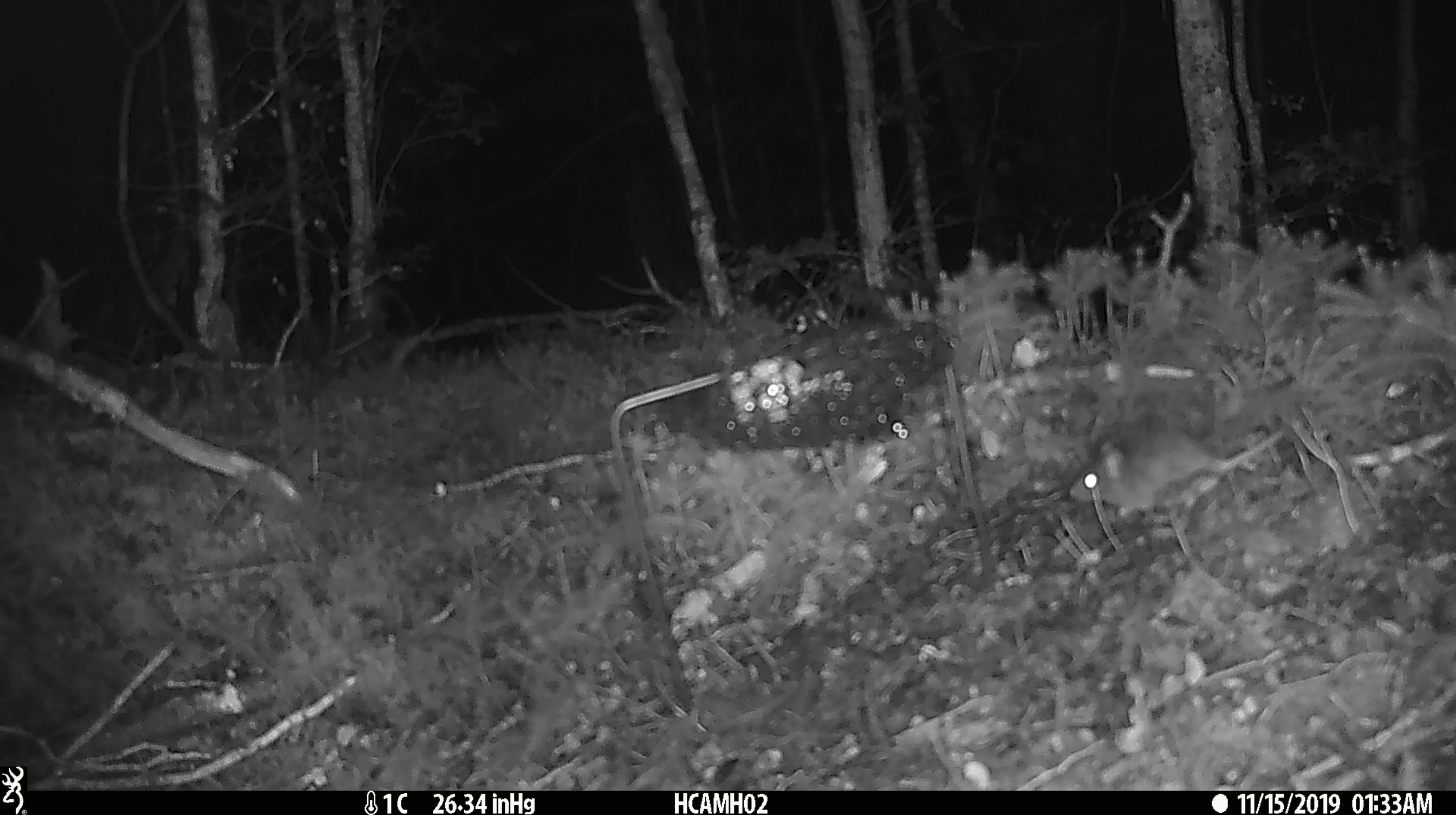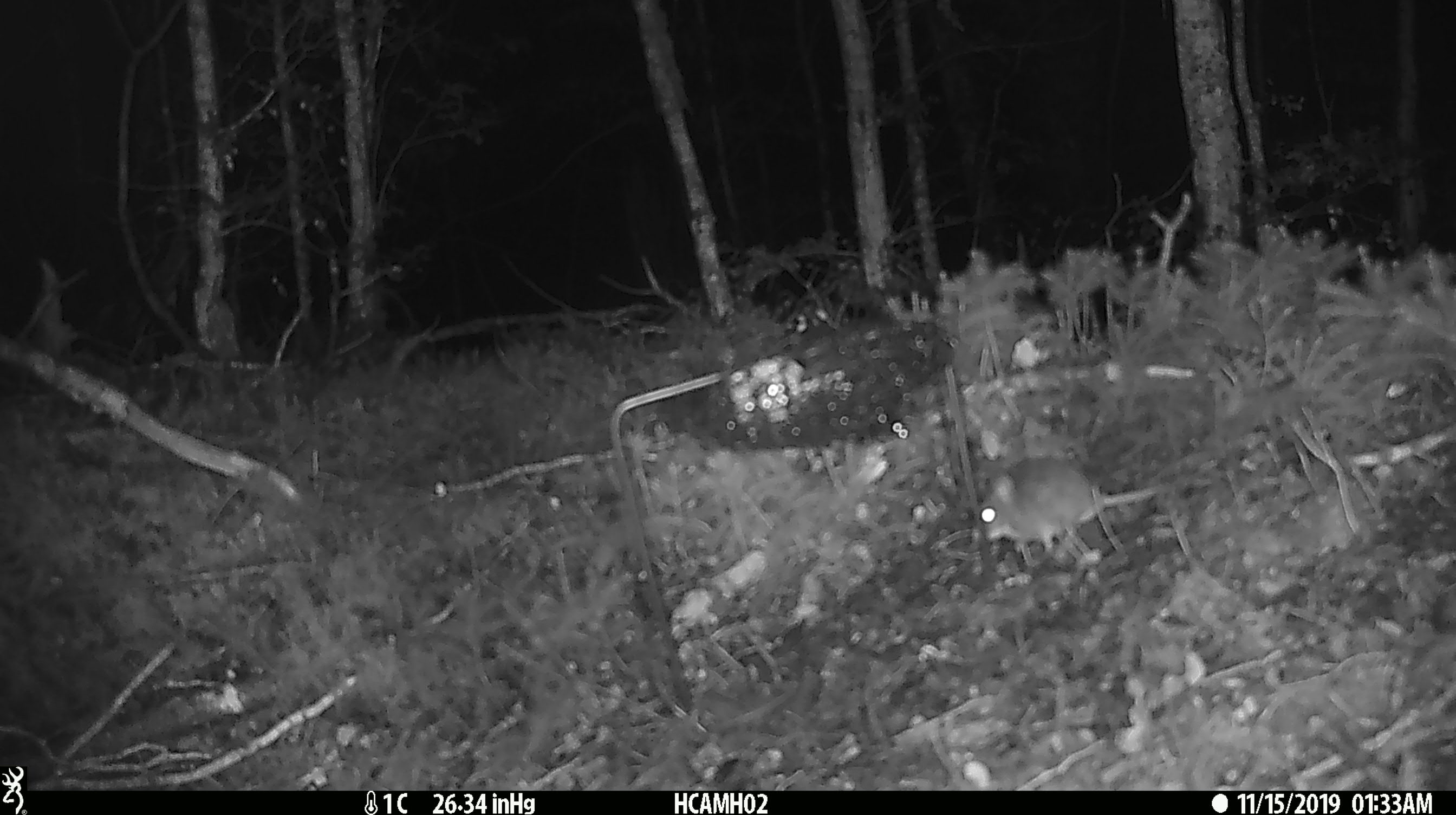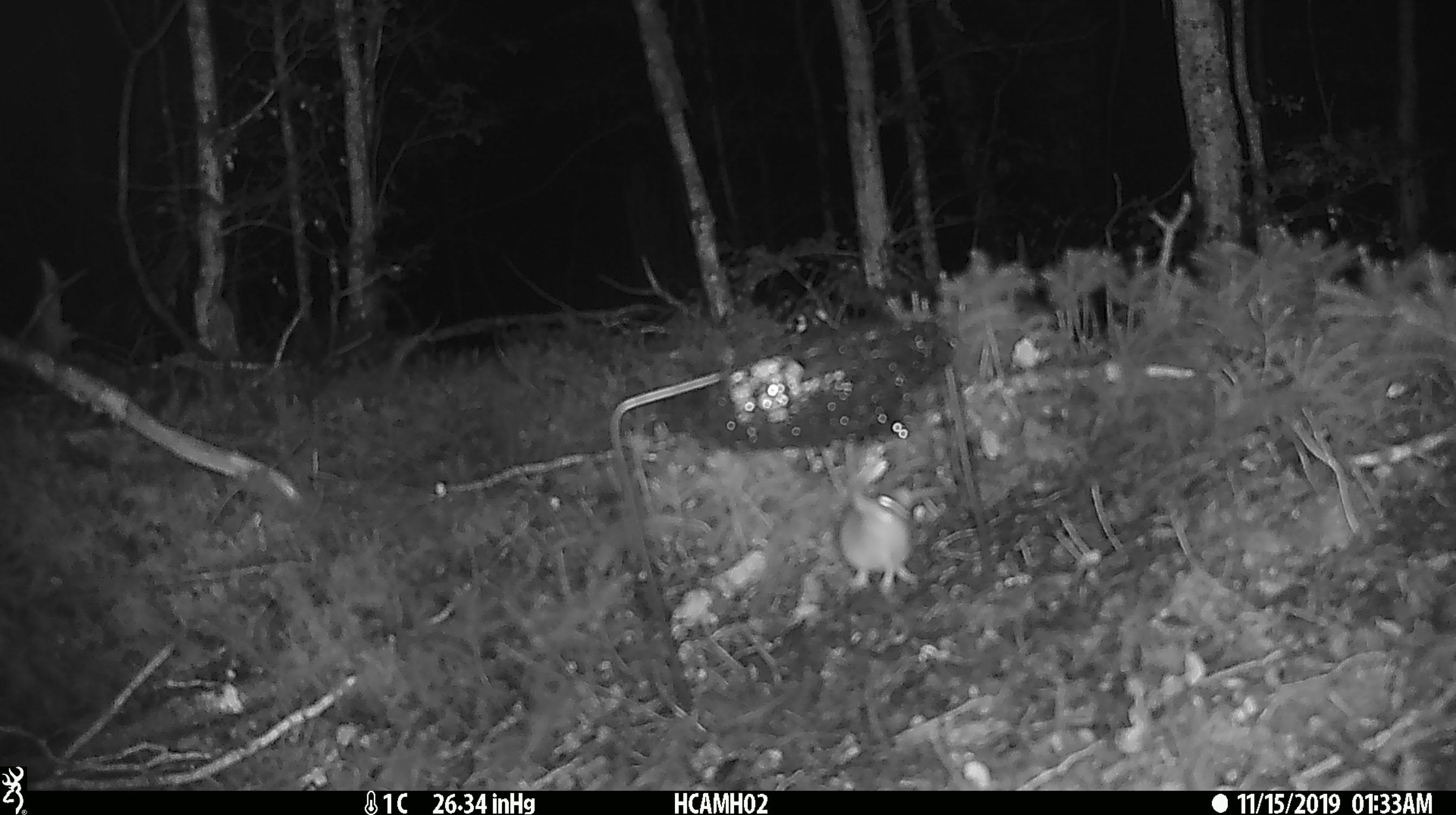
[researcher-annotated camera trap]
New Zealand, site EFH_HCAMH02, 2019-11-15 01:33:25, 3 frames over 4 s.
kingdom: Animalia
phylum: Chordata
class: Mammalia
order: Rodentia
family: Muridae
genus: Mus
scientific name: Mus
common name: mouse